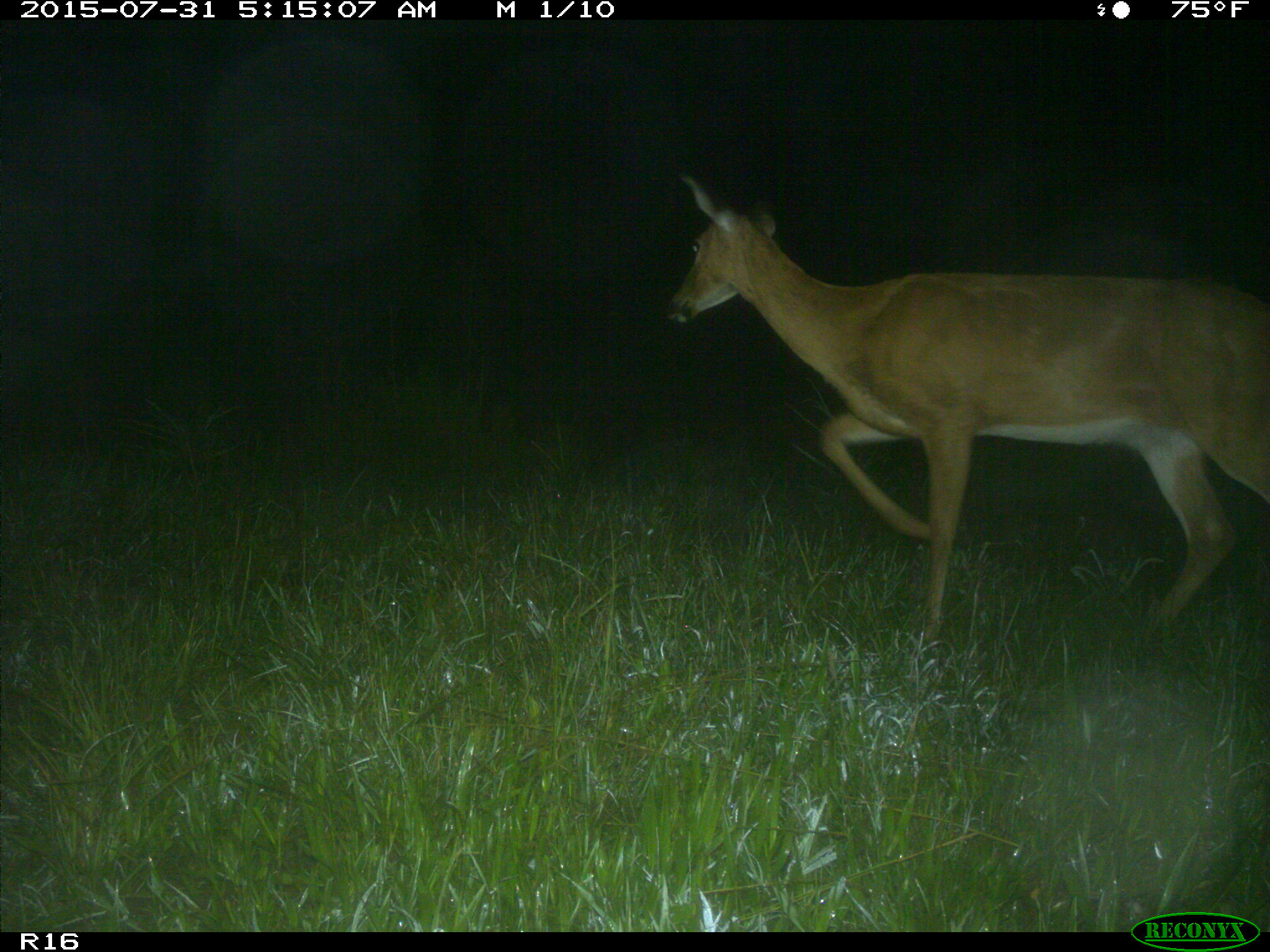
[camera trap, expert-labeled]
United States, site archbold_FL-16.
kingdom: Animalia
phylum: Chordata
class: Mammalia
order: Artiodactyla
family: Cervidae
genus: Odocoileus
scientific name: Odocoileus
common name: deer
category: unidentified deer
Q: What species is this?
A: Unidentified deer (deer) (Odocoileus).